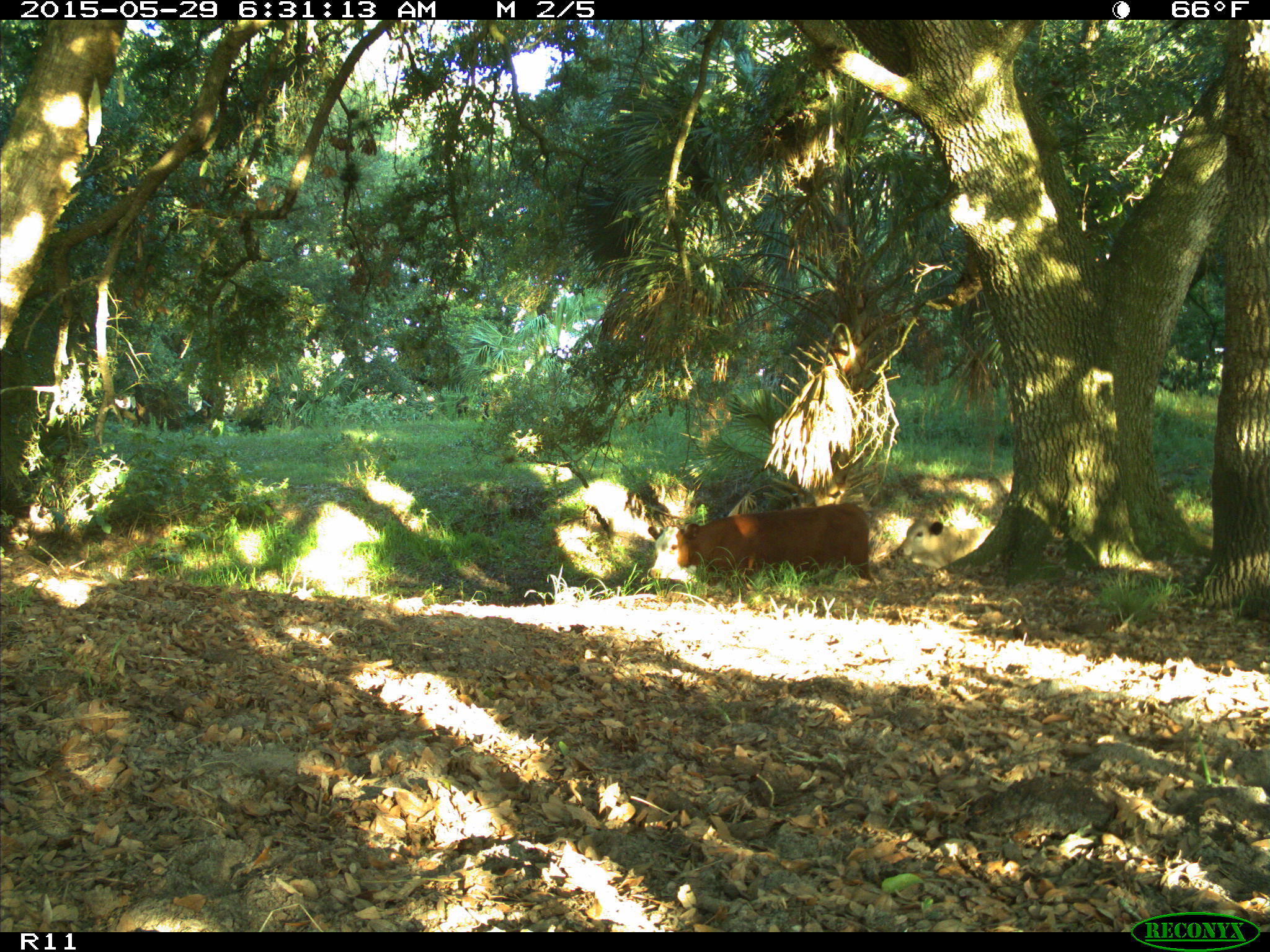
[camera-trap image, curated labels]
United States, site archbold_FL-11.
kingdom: Animalia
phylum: Chordata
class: Mammalia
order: Artiodactyla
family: Bovidae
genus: Bos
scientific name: Bos taurus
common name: domestic cow